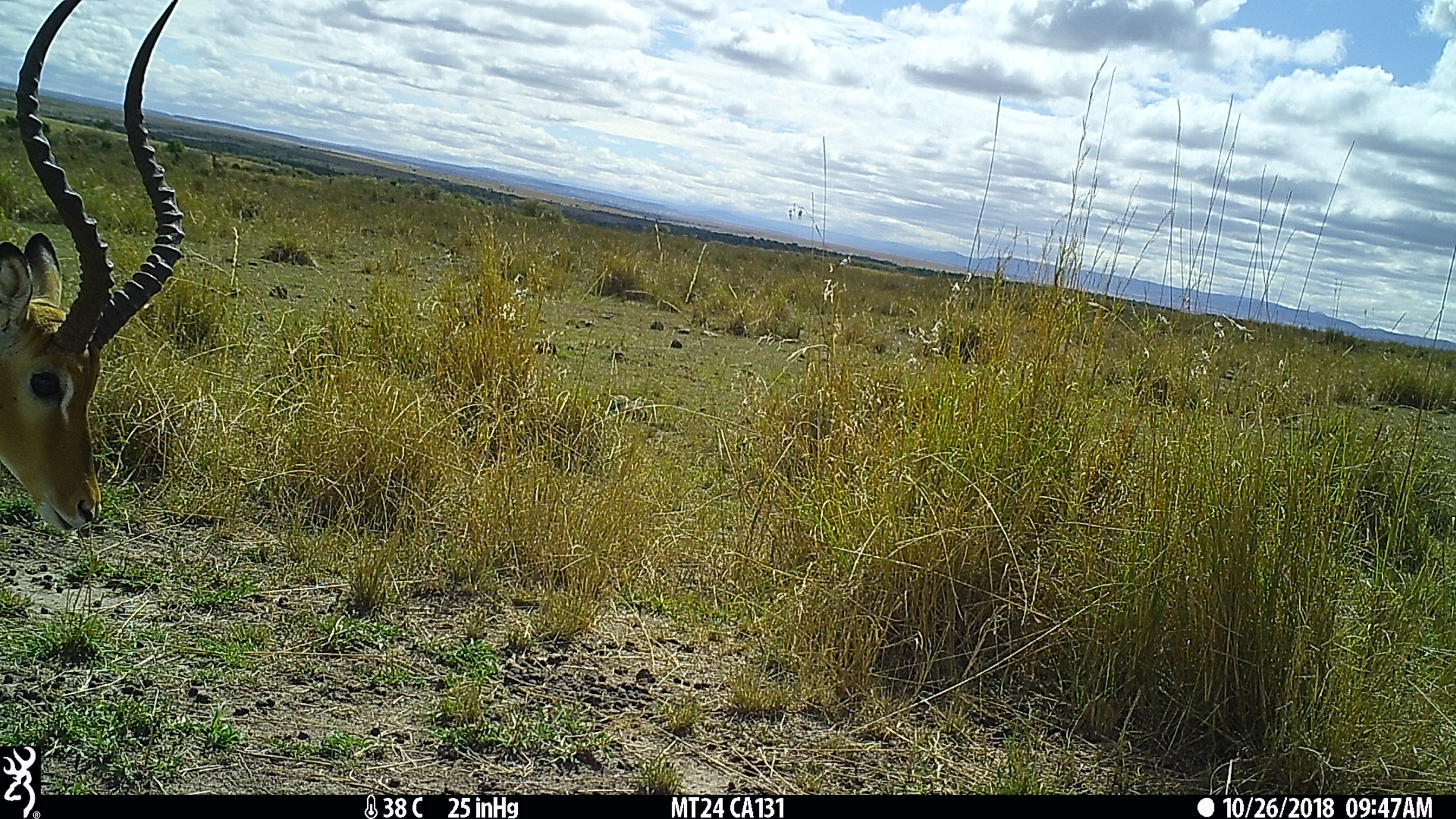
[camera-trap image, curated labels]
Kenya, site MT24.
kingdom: Animalia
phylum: Chordata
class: Mammalia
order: Artiodactyla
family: Bovidae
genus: Aepyceros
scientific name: Aepyceros melampus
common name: impala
Impala (Aepyceros melampus).